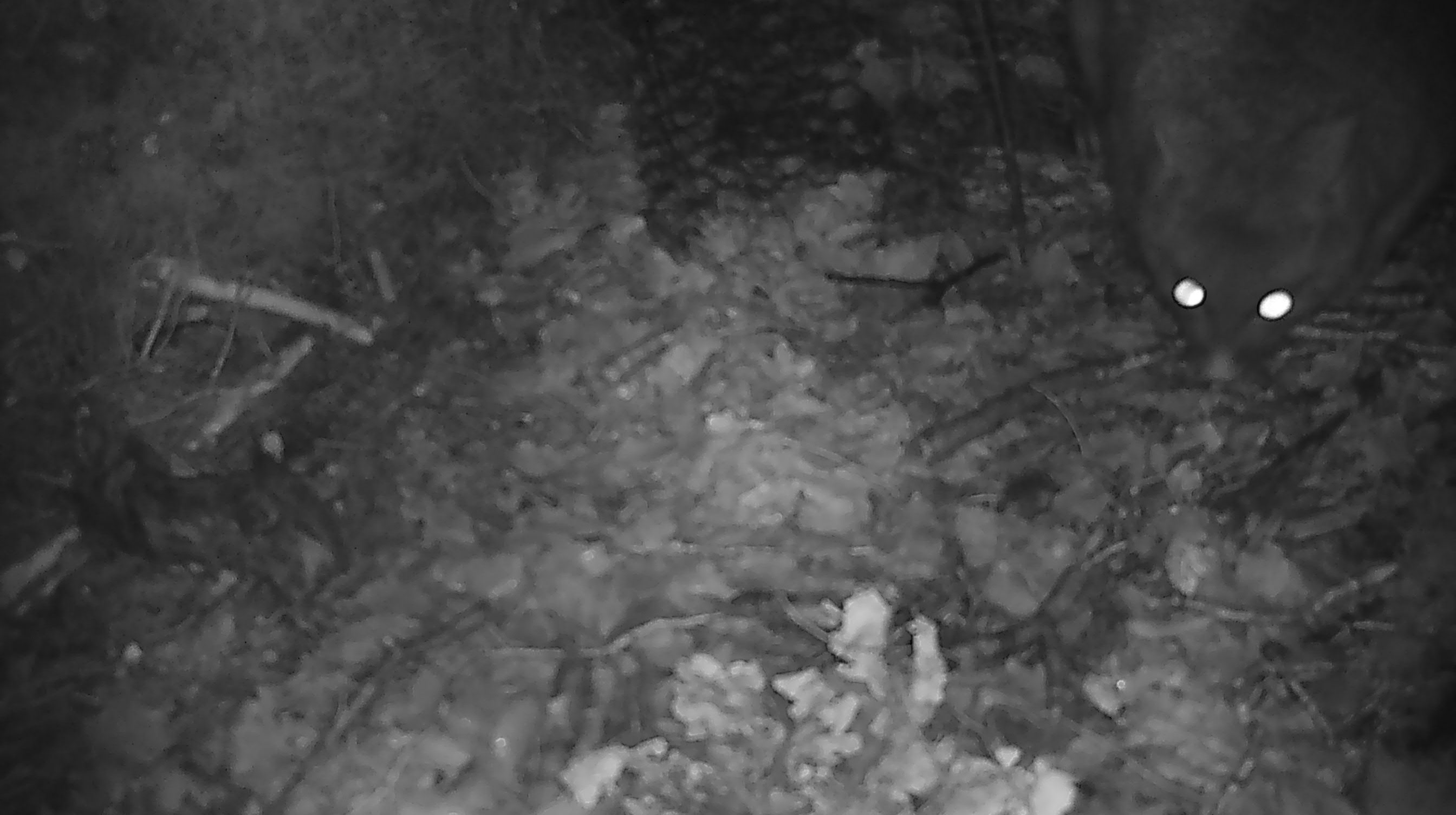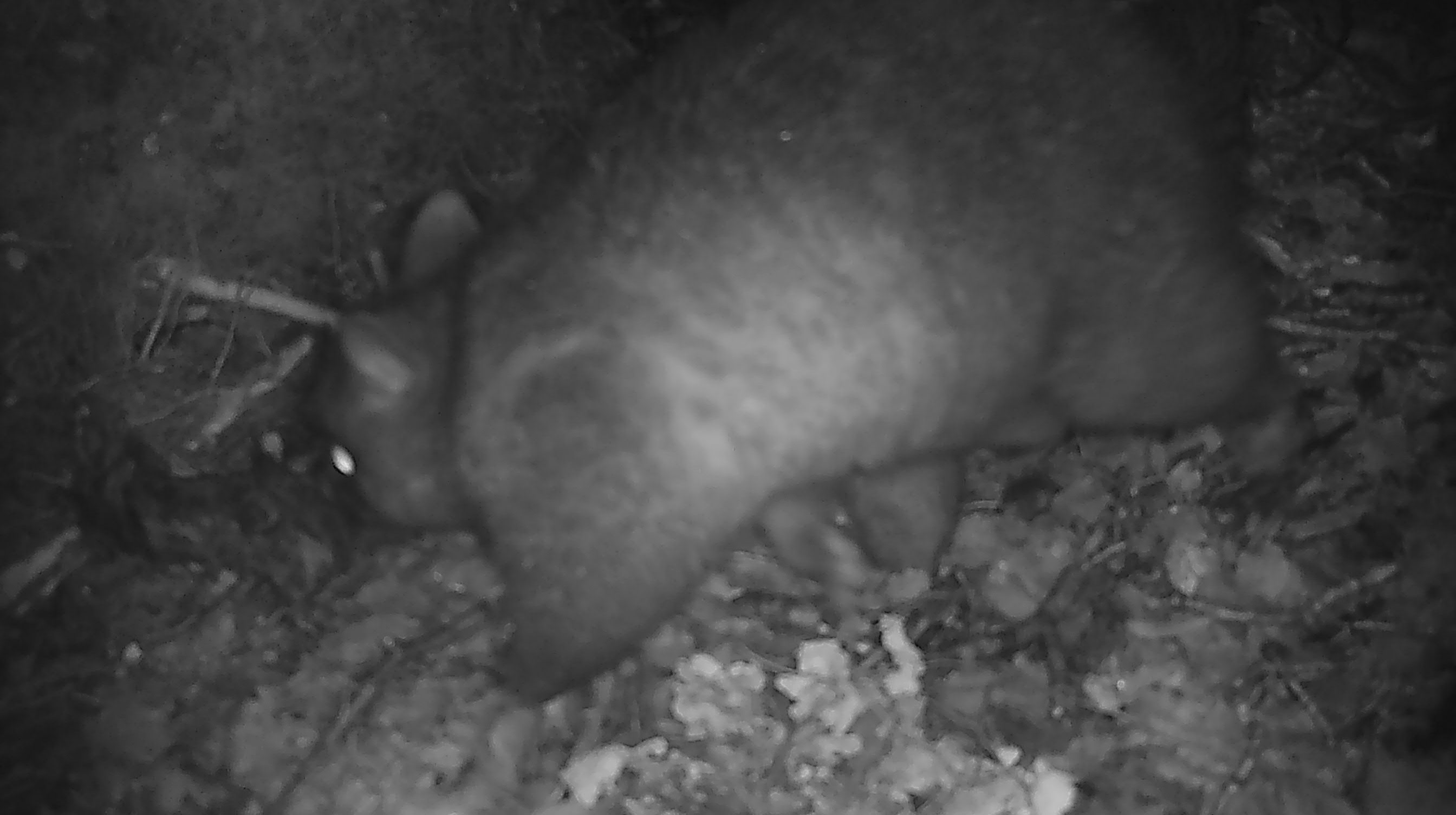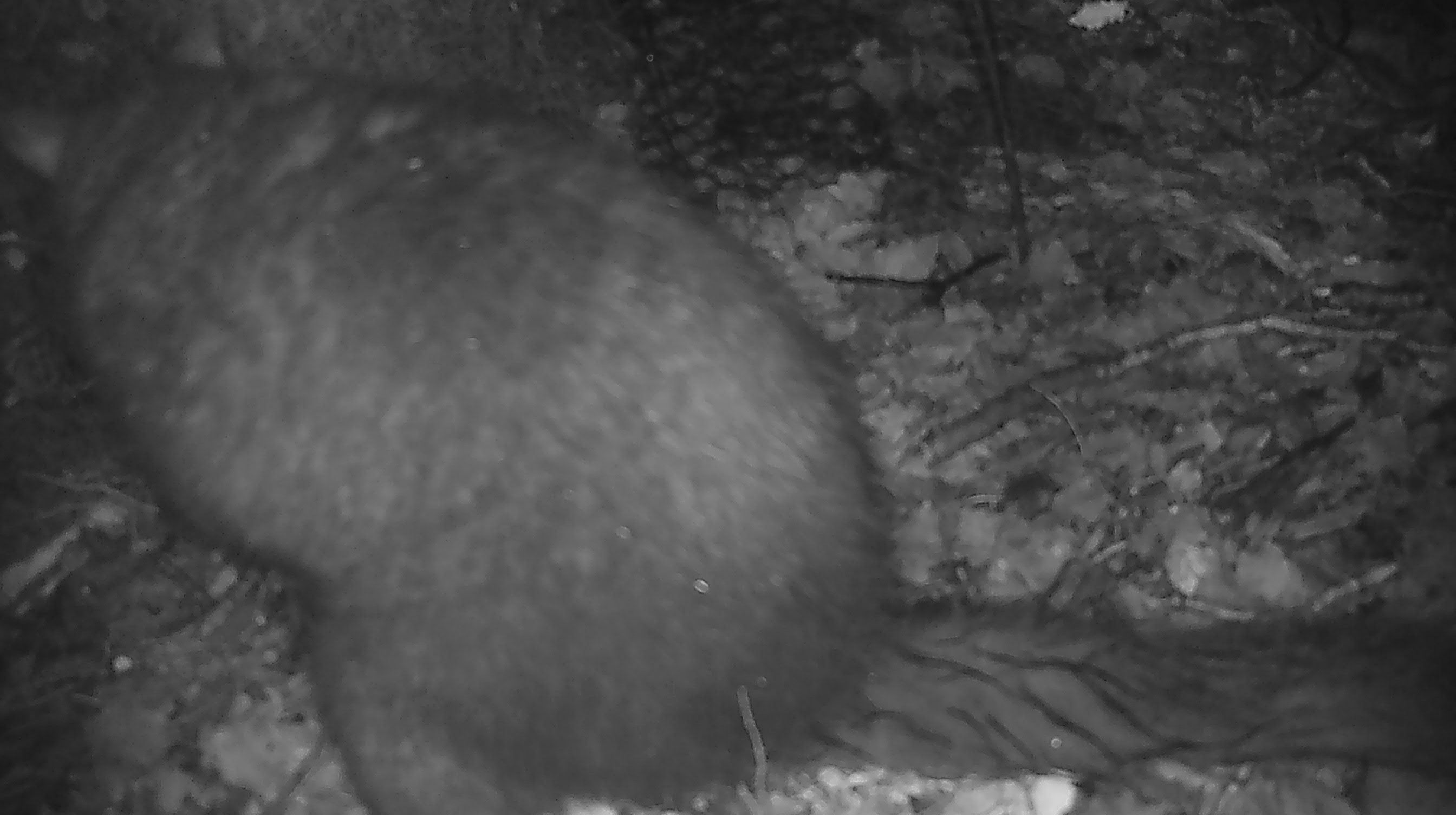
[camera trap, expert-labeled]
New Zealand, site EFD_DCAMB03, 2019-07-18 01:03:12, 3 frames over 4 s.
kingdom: Animalia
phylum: Chordata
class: Mammalia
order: Diprotodontia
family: Phalangeridae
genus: Trichosurus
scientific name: Trichosurus vulpecula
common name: common brushtail possum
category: possum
Possum (common brushtail possum) (Trichosurus vulpecula).